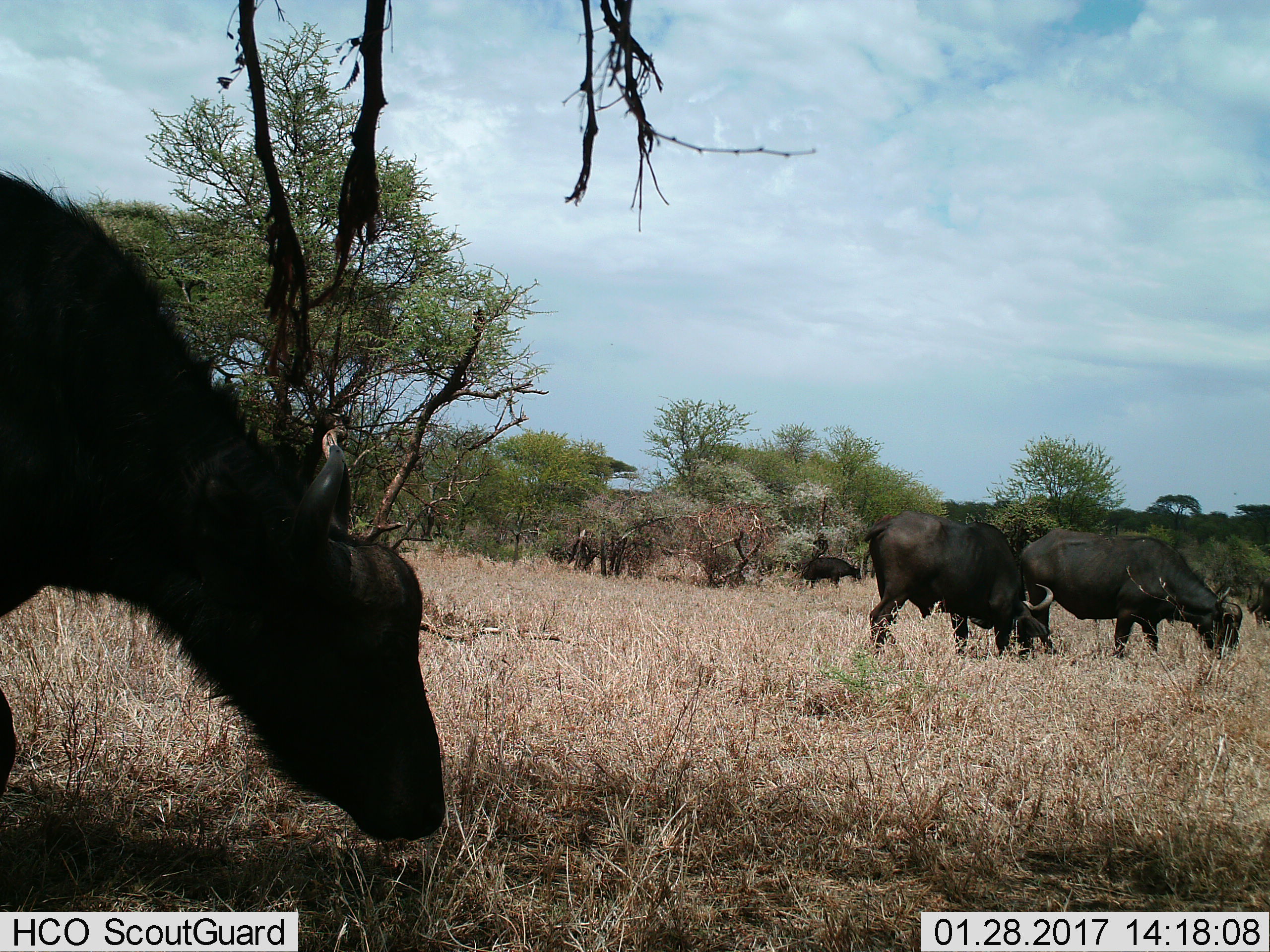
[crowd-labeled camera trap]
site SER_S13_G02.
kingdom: Animalia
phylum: Chordata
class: Mammalia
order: Artiodactyla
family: Bovidae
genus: Syncerus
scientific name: Syncerus caffer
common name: african buffalo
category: buffalo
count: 5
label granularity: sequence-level